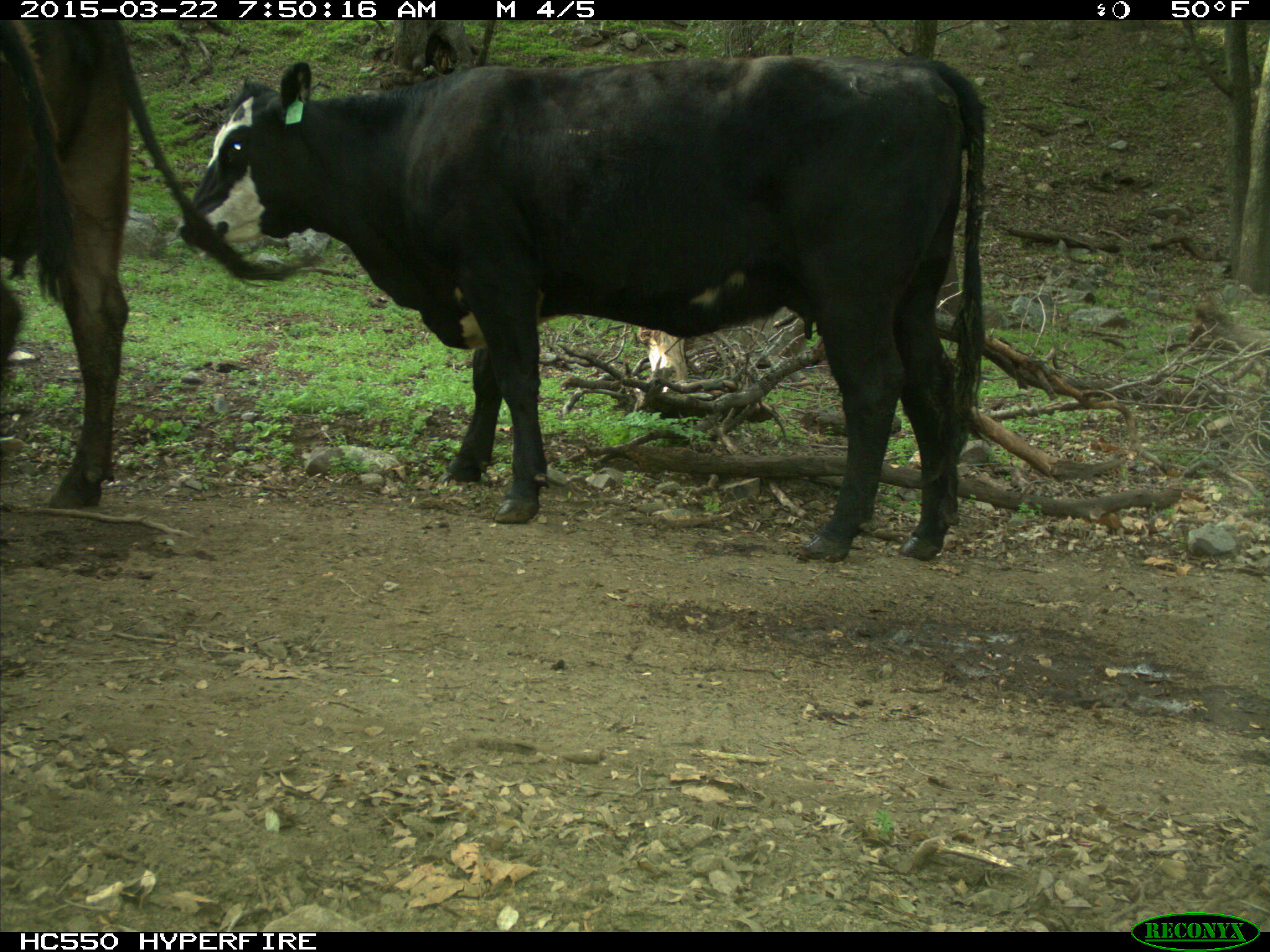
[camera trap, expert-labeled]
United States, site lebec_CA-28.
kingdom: Animalia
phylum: Chordata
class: Mammalia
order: Artiodactyla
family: Bovidae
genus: Bos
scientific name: Bos taurus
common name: domestic cow